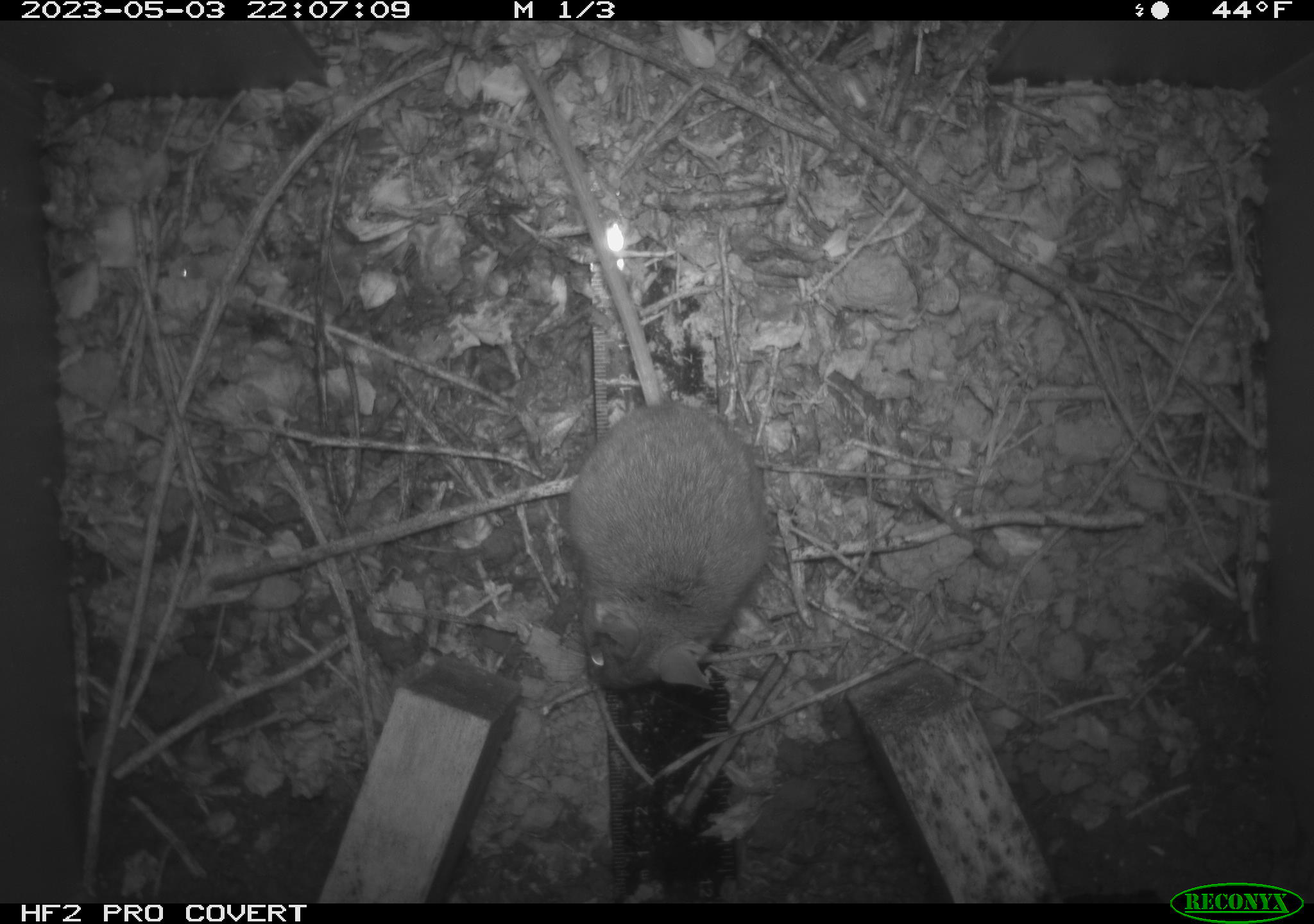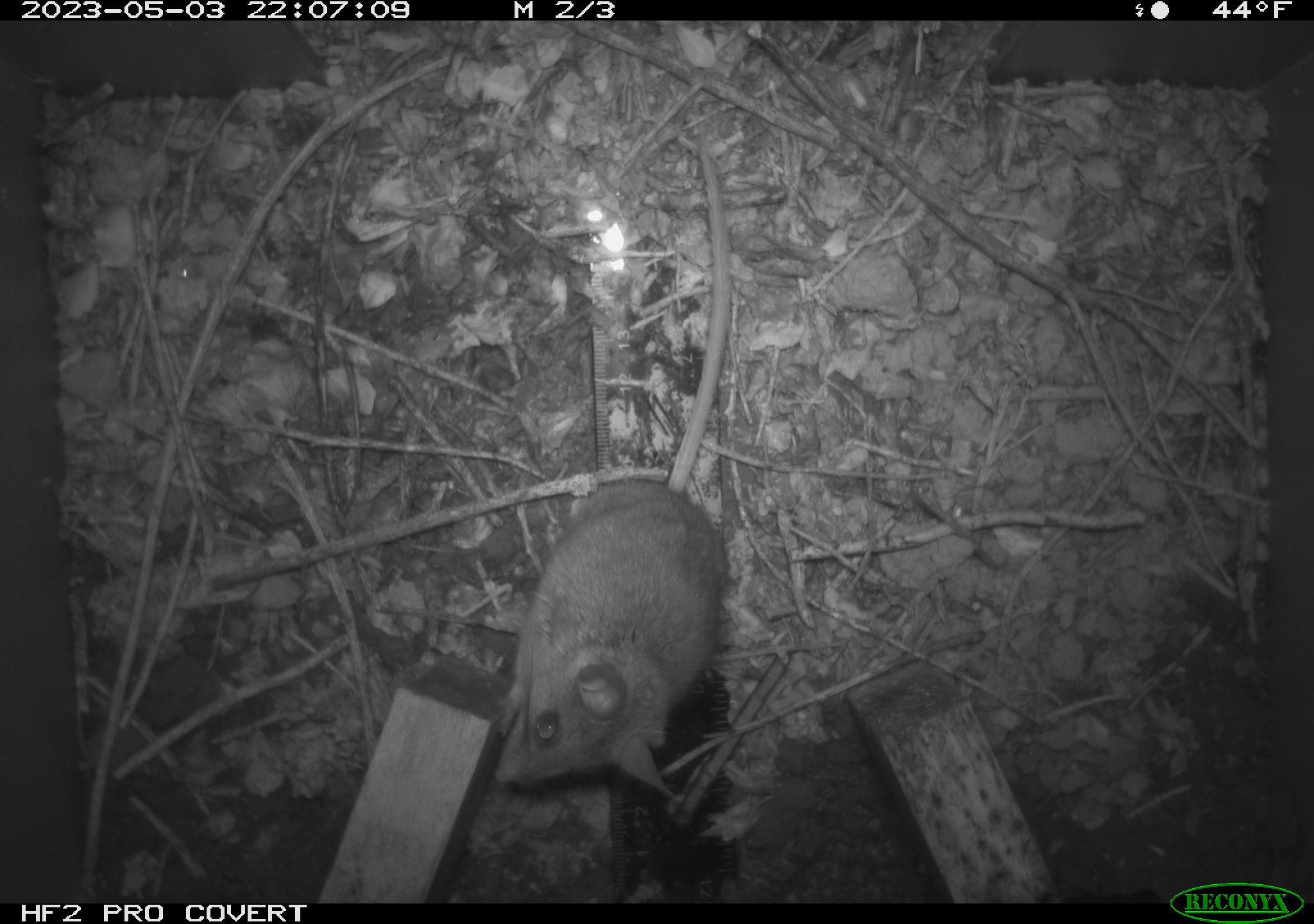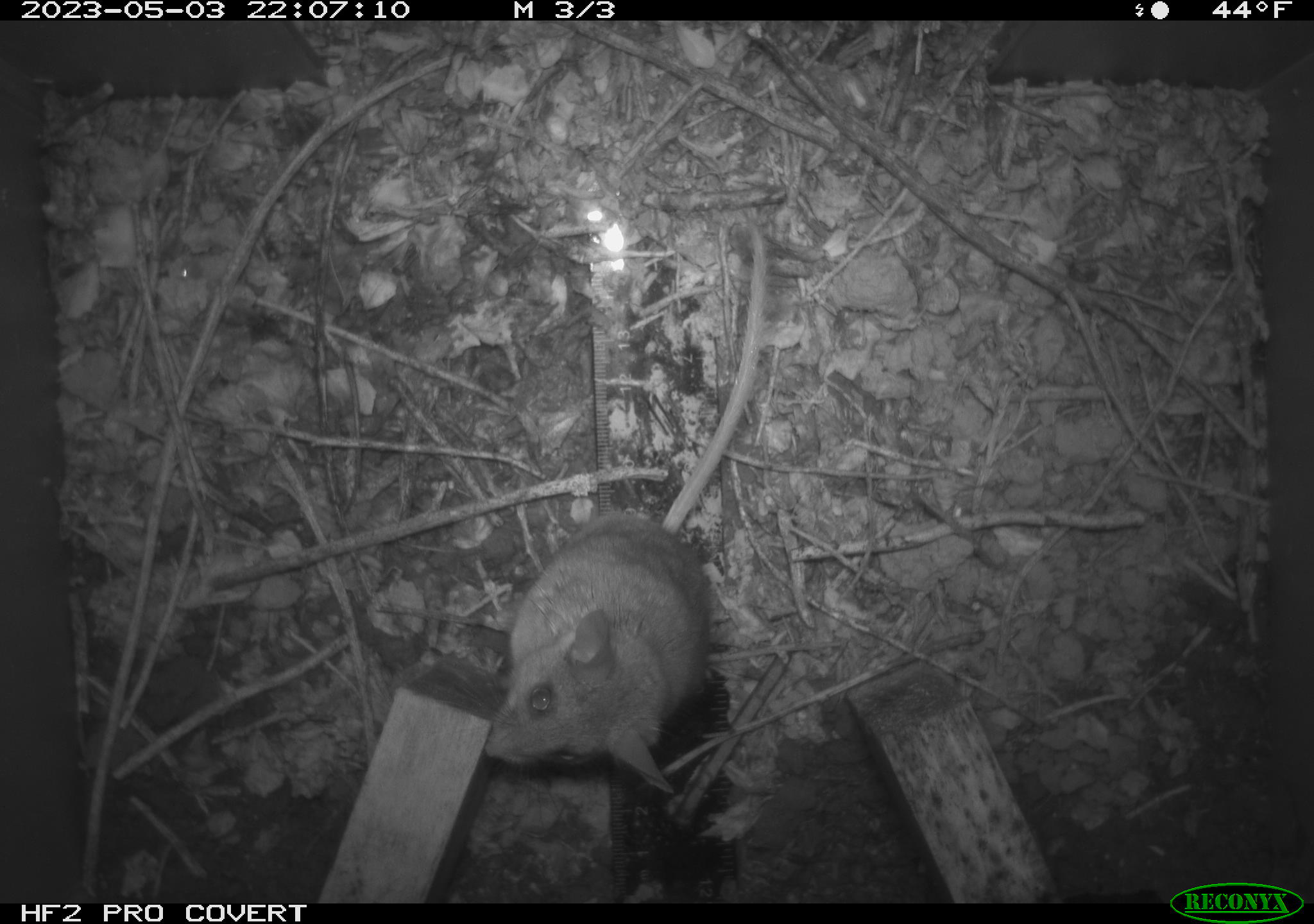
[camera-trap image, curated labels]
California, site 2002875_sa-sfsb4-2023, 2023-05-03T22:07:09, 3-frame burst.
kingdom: Animalia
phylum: Chordata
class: Mammalia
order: Rodentia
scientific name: Rodentia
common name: mouse species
Mouse species (Rodentia).